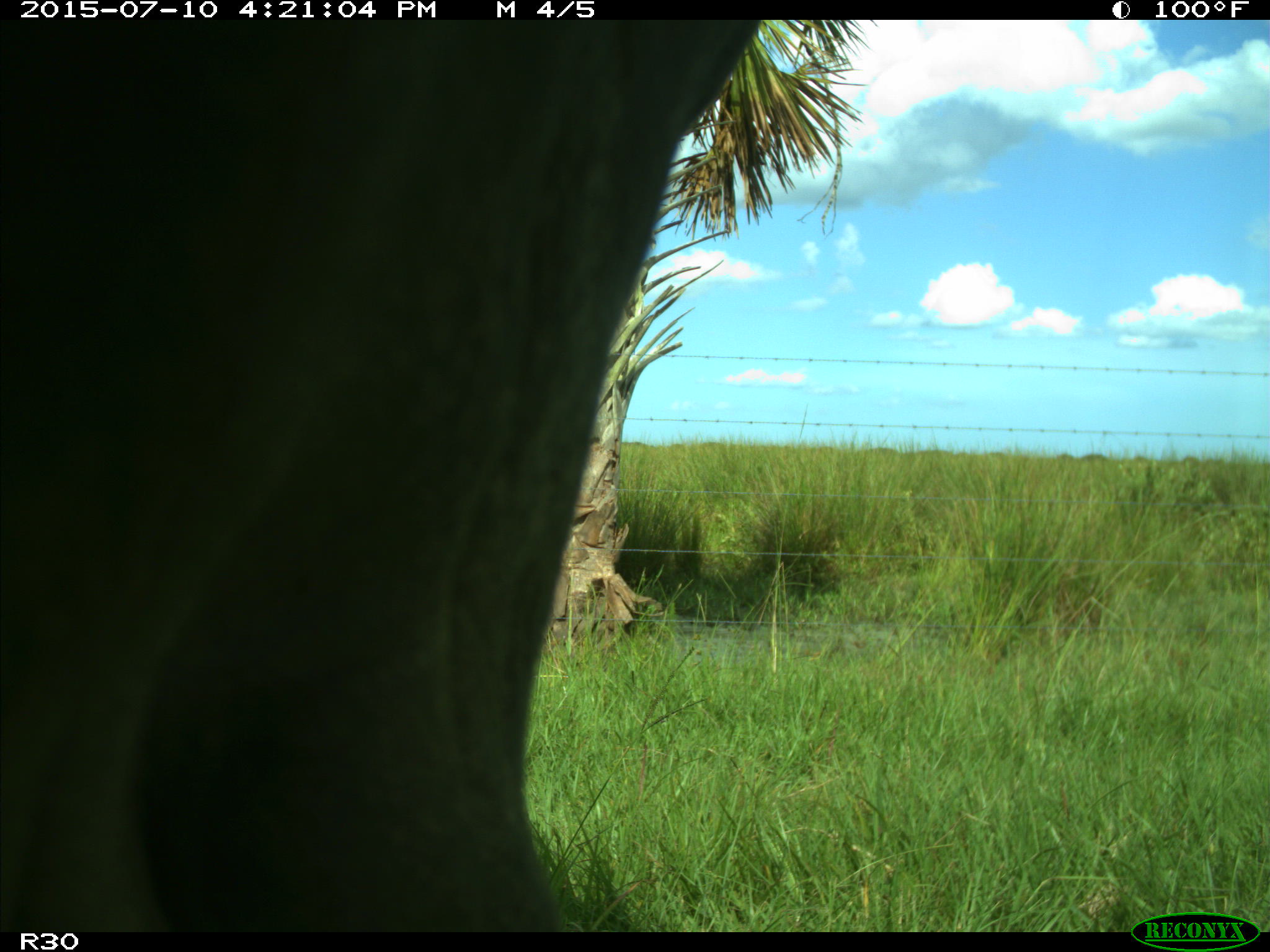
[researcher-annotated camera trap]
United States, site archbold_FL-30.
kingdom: Animalia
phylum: Chordata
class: Mammalia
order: Artiodactyla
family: Bovidae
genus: Bos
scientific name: Bos taurus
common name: domestic cow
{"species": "Bos taurus (domestic cow)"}